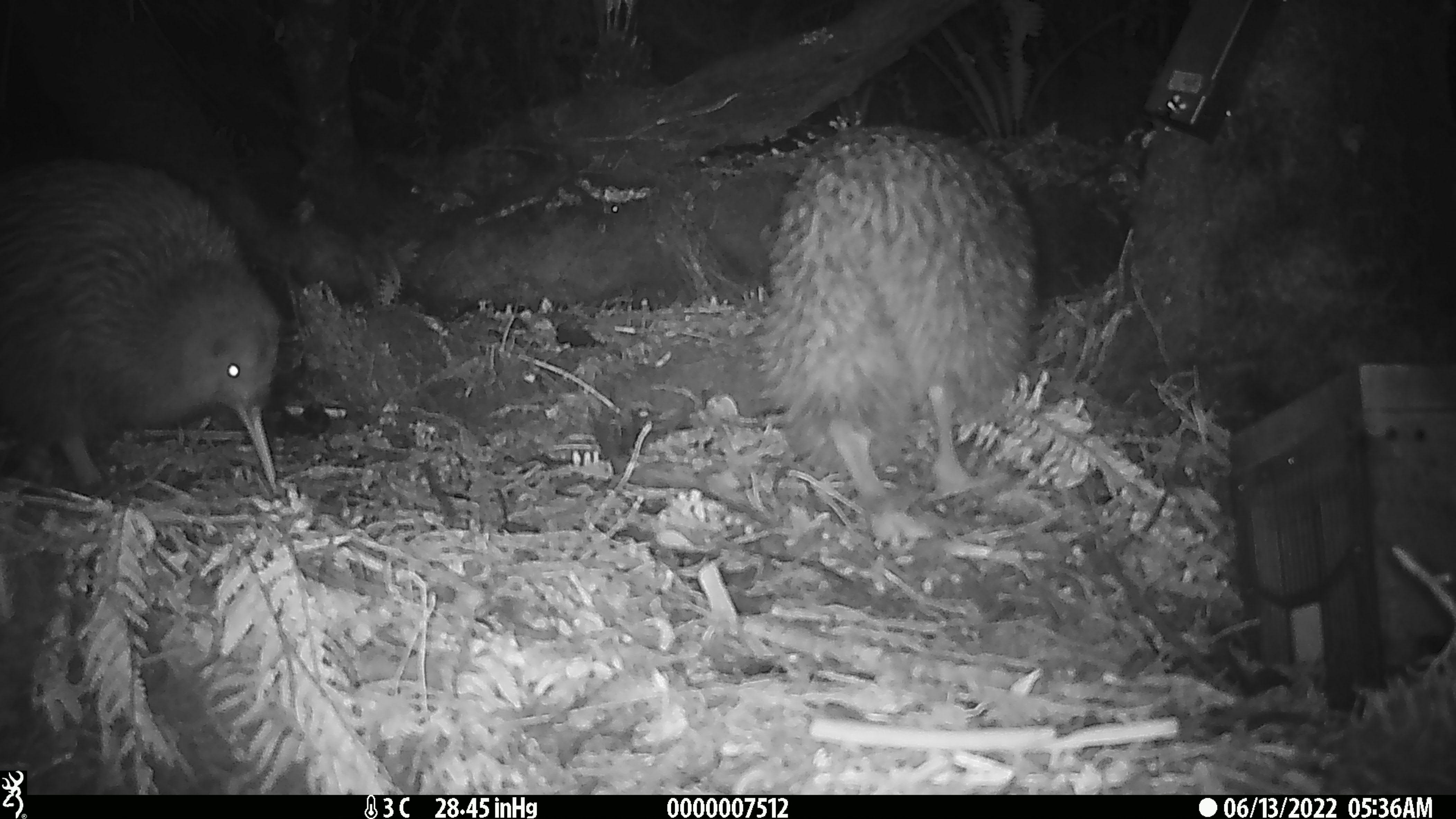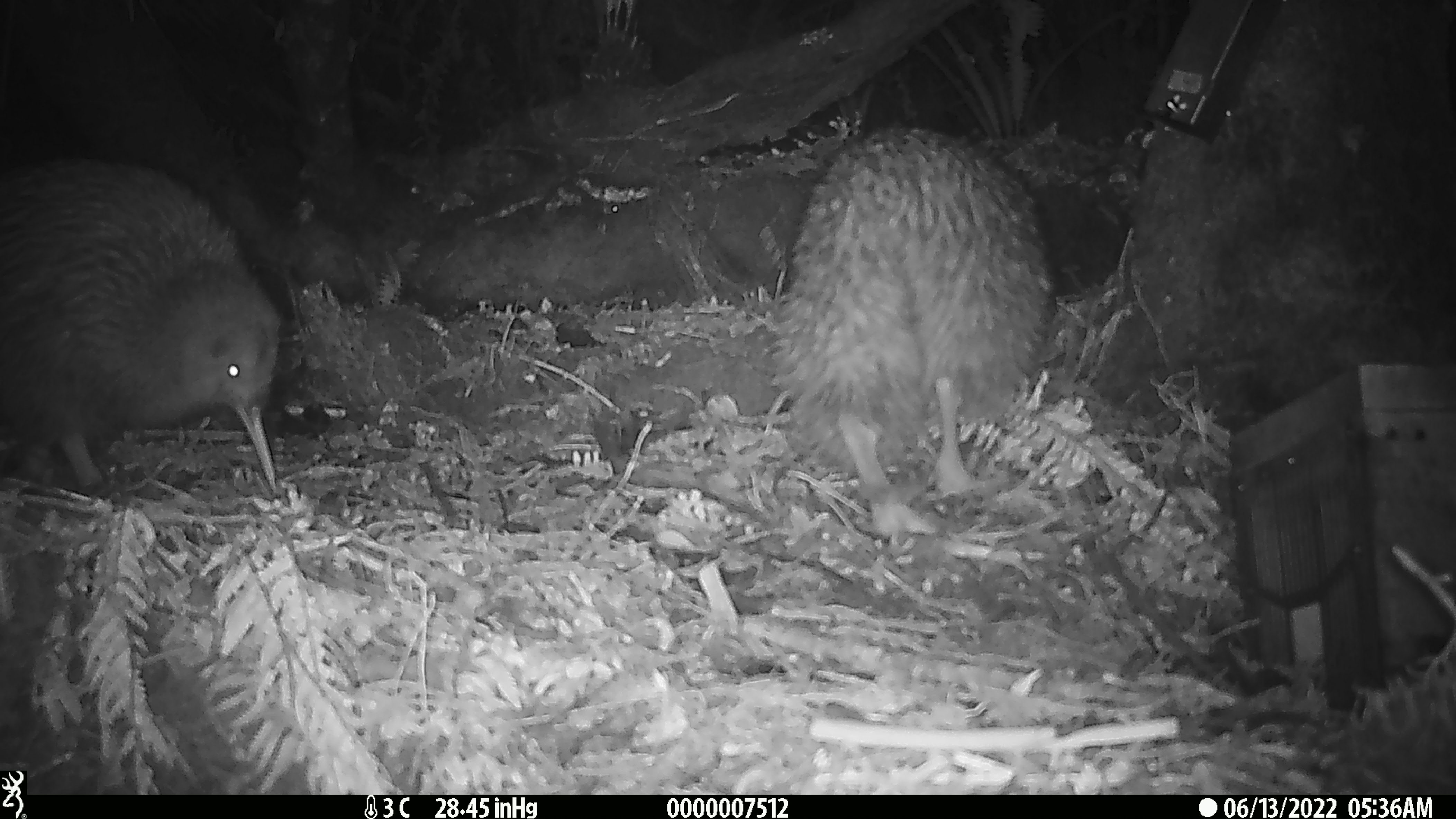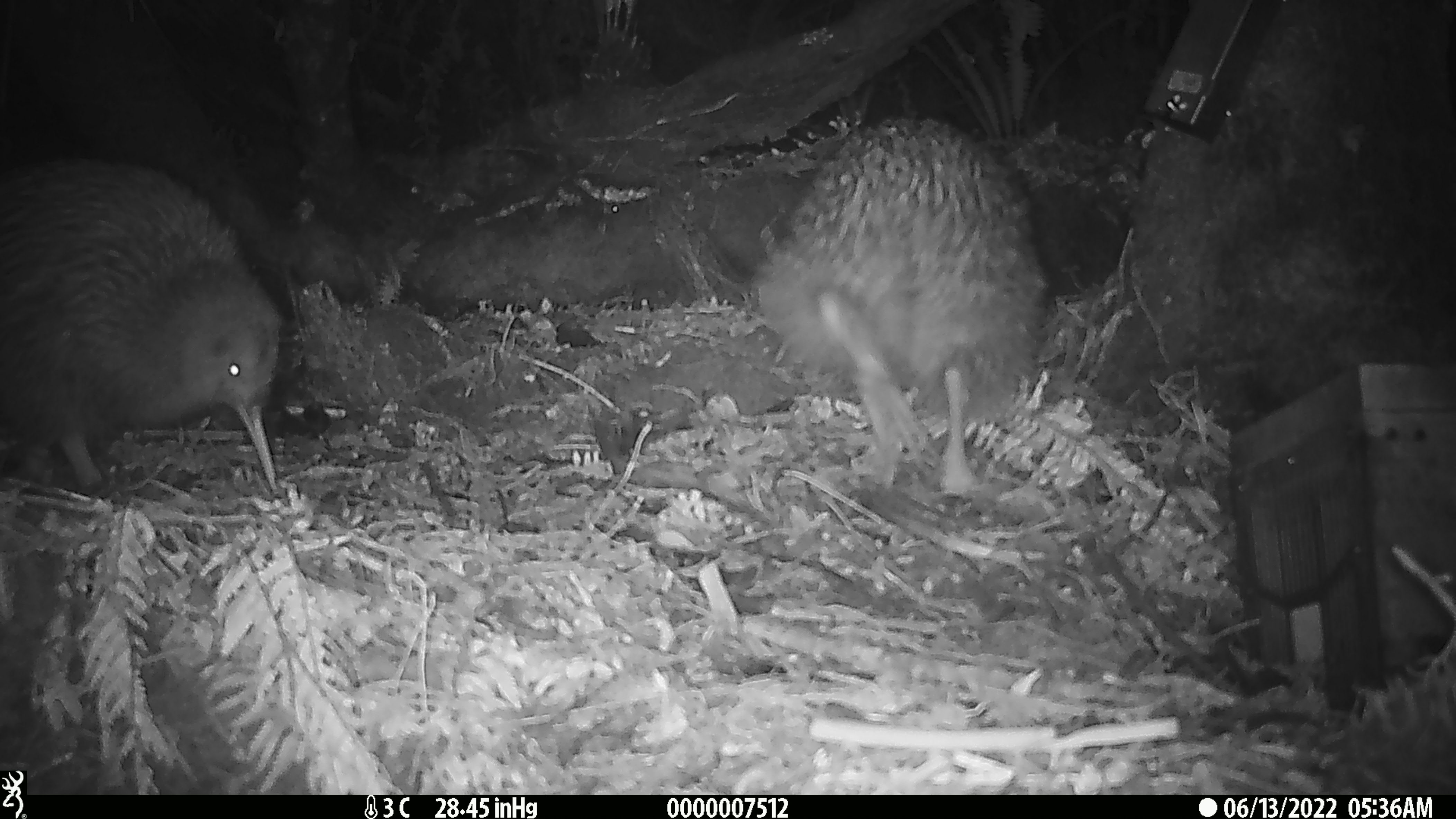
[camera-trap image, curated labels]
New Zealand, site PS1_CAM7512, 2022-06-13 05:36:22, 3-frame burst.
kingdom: Animalia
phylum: Chordata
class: Aves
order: Apterygiformes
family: Apterygidae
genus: Apteryx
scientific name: Apteryx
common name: kiwi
Kiwi (Apteryx).